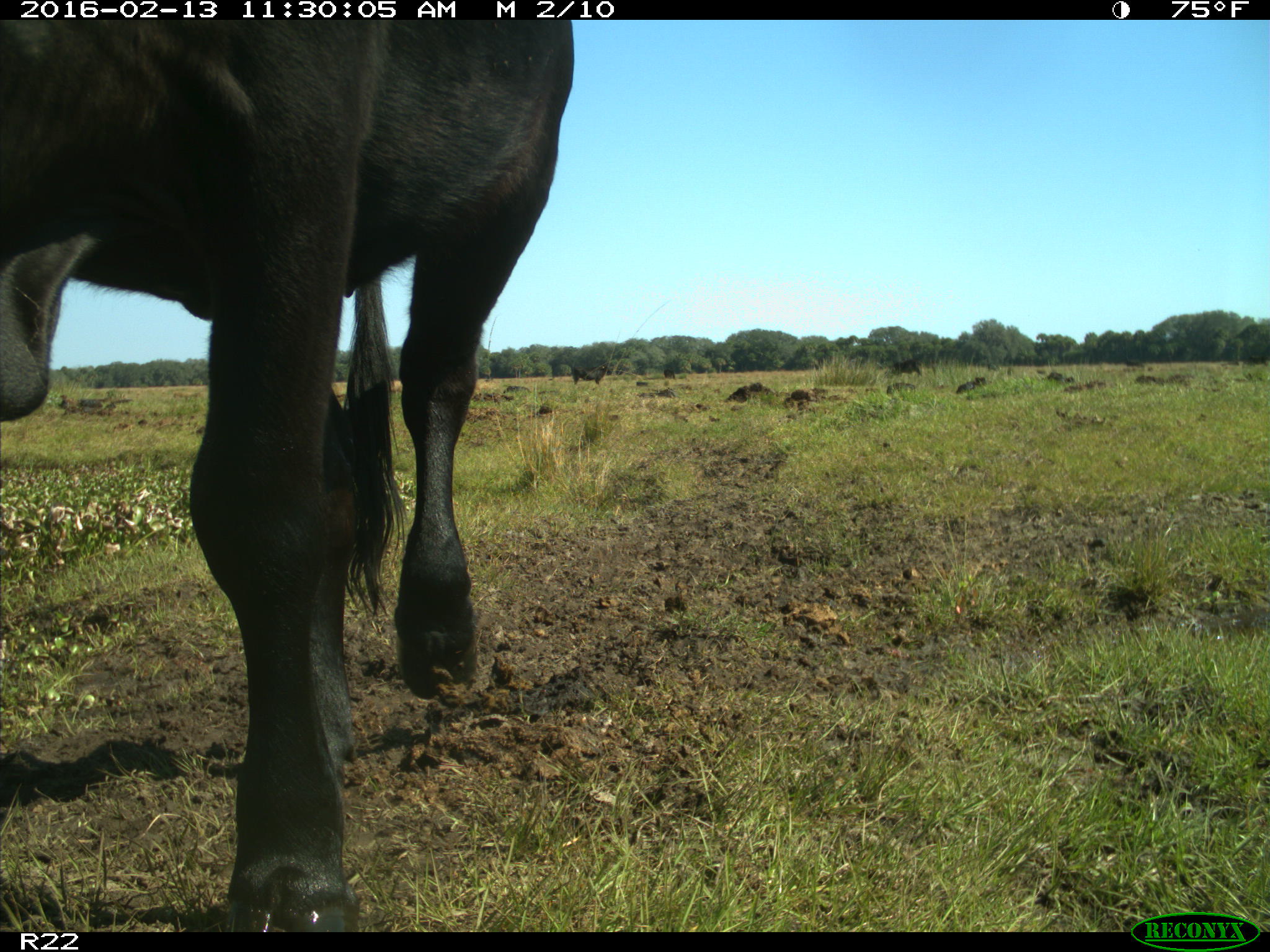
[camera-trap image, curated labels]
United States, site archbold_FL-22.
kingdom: Animalia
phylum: Chordata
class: Mammalia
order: Artiodactyla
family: Bovidae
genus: Bos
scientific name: Bos taurus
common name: domestic cow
Bos taurus (domestic cow).